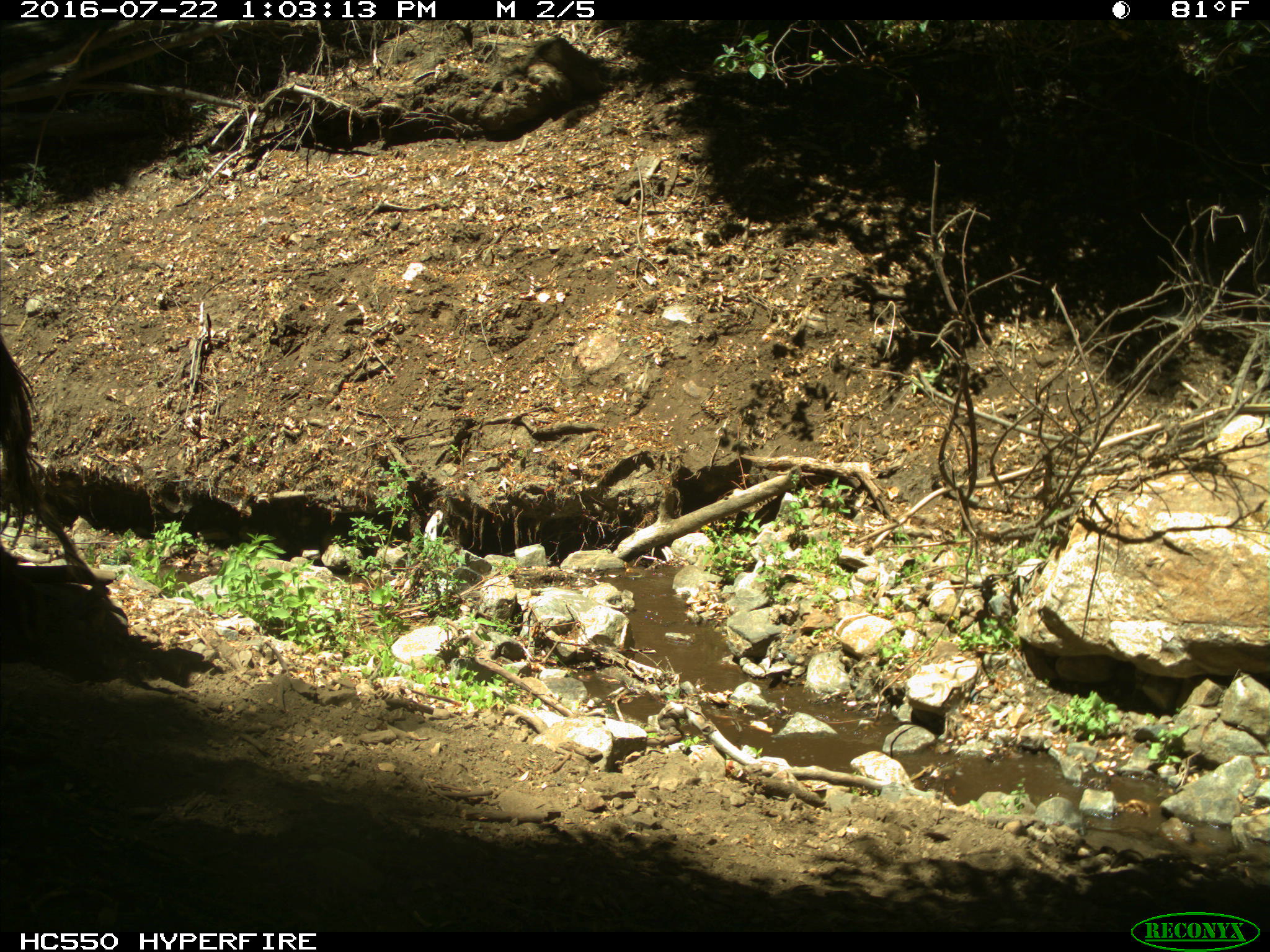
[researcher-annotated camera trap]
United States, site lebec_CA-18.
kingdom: Animalia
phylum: Chordata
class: Mammalia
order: Artiodactyla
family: Bovidae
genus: Bos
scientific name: Bos taurus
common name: domestic cow